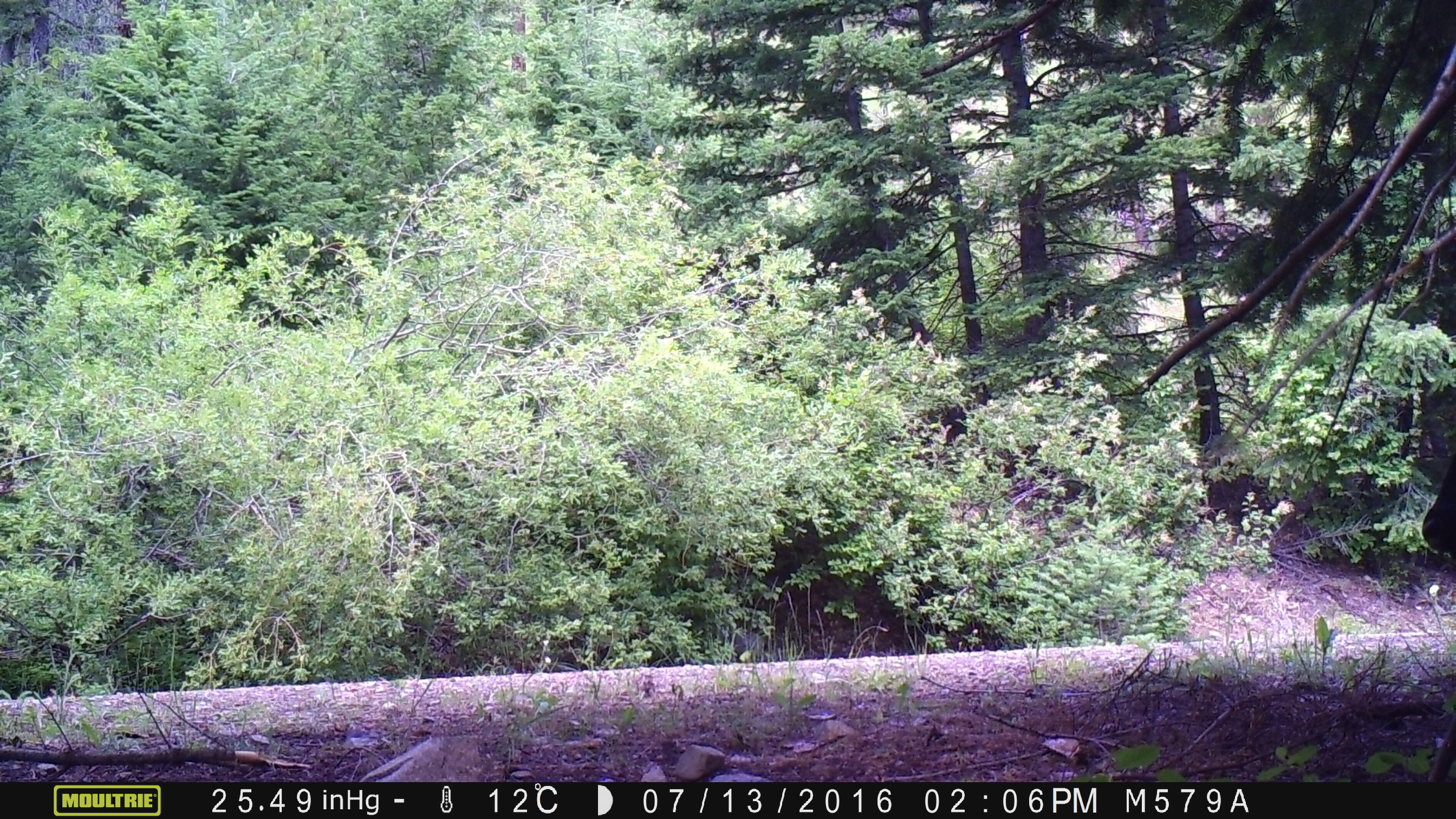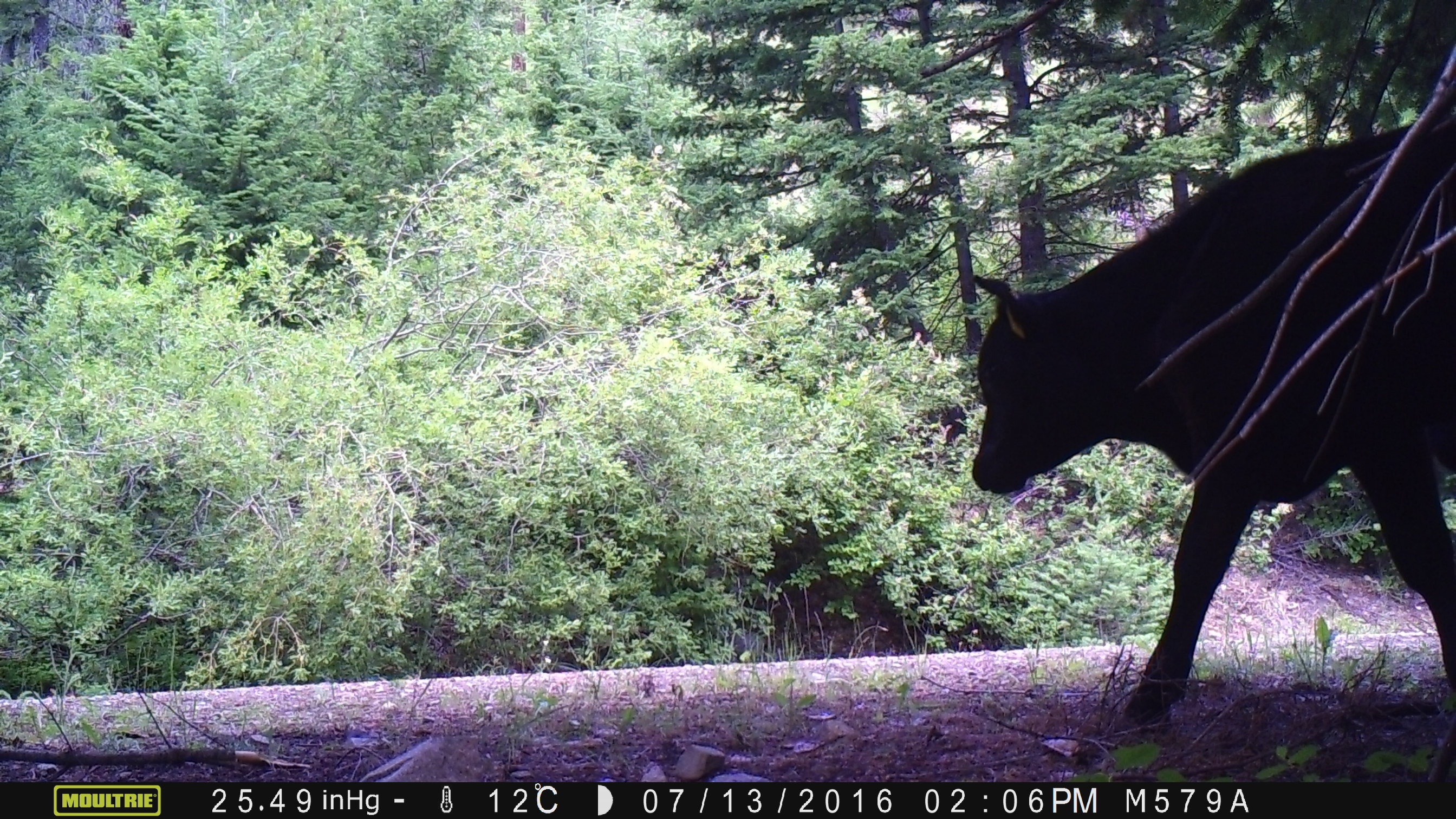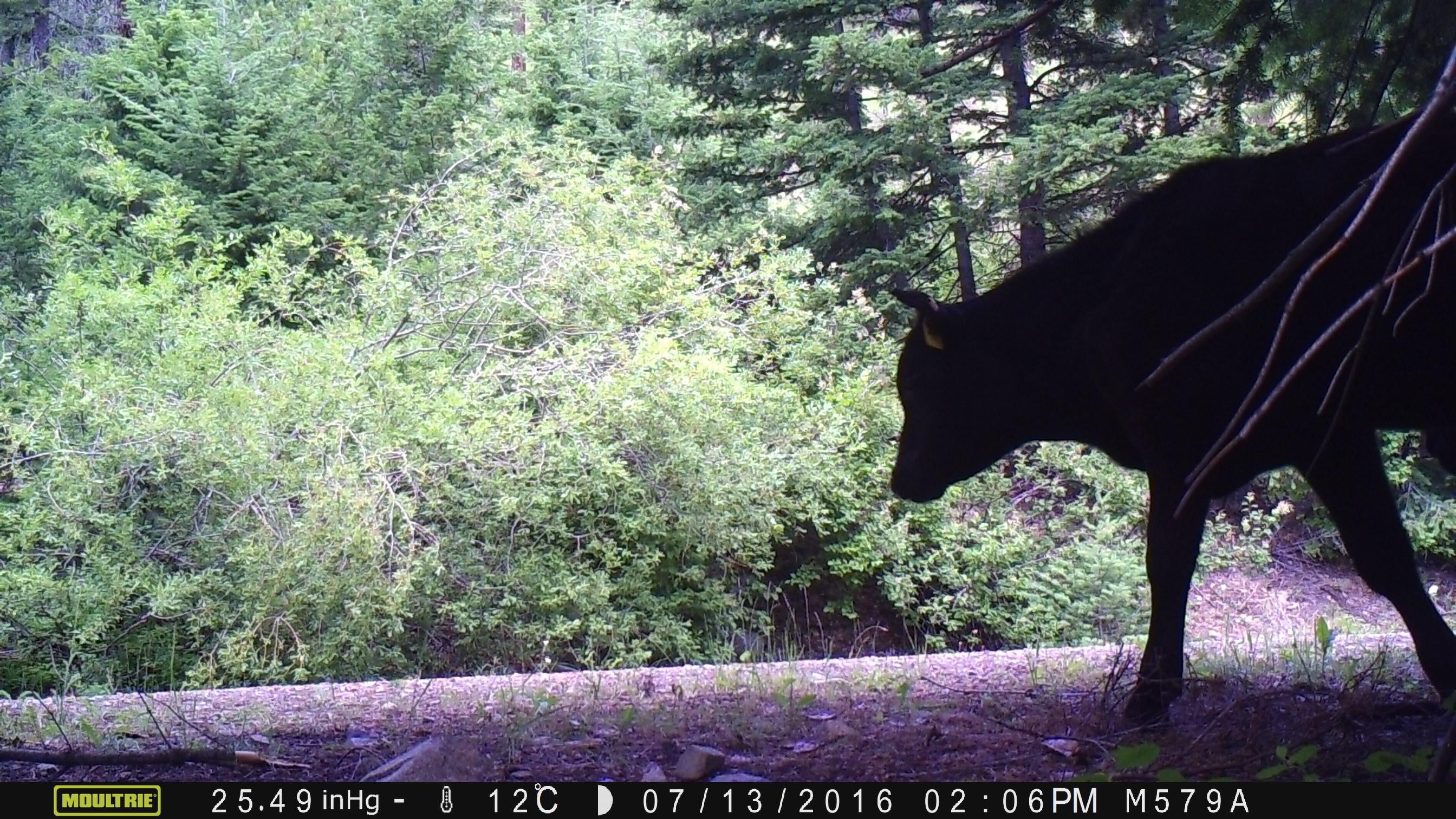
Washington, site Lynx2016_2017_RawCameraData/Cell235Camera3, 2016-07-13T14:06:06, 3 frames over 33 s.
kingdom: Animalia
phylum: Chordata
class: Mammalia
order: Artiodactyla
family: Bovidae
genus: Bos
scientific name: Bos taurus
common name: domestic cattle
Domestic cattle (Bos taurus). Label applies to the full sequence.